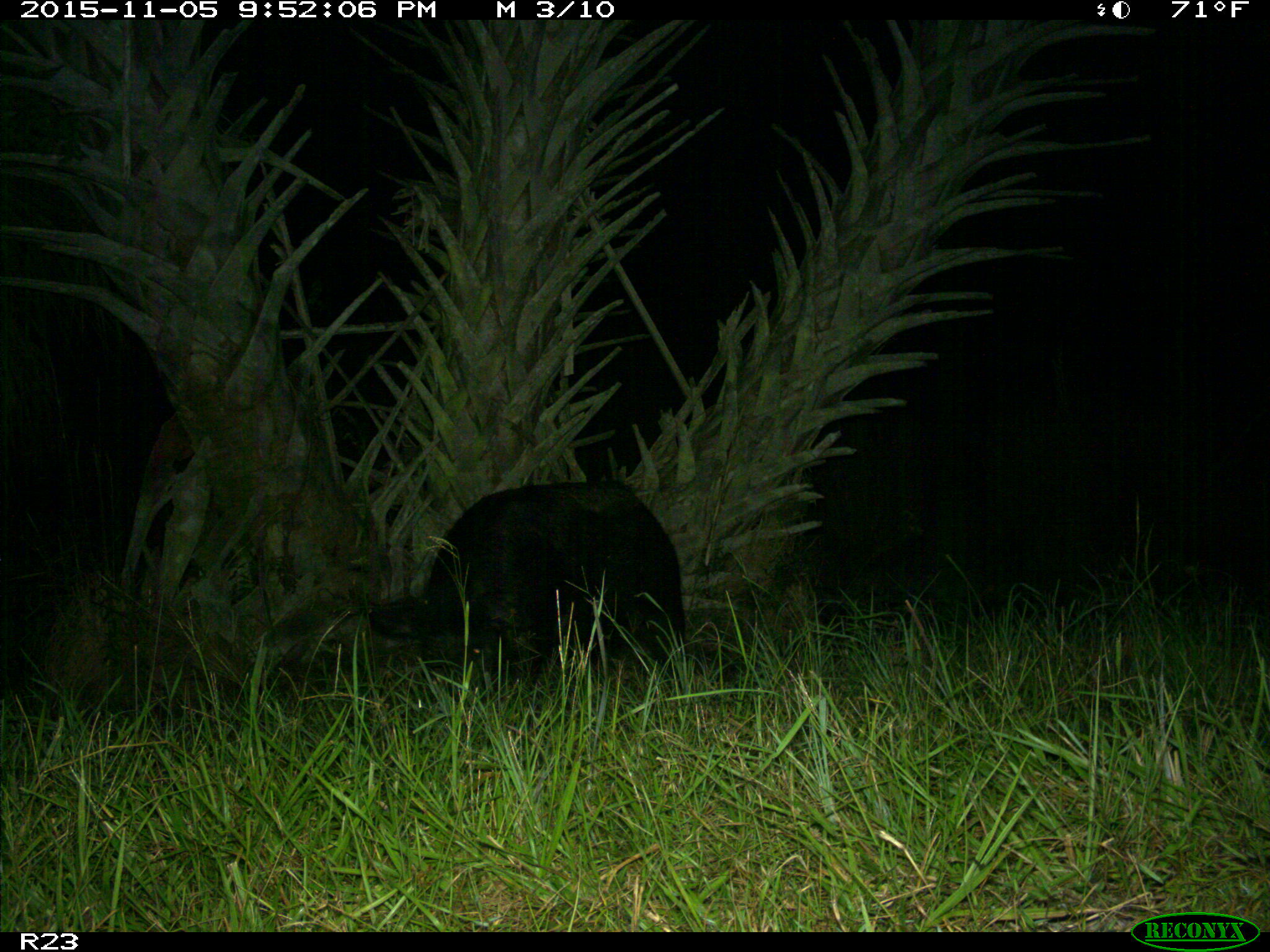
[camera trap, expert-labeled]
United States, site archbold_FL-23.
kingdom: Animalia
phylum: Chordata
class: Mammalia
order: Artiodactyla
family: Suidae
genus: Sus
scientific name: Sus scrofa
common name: wild boar